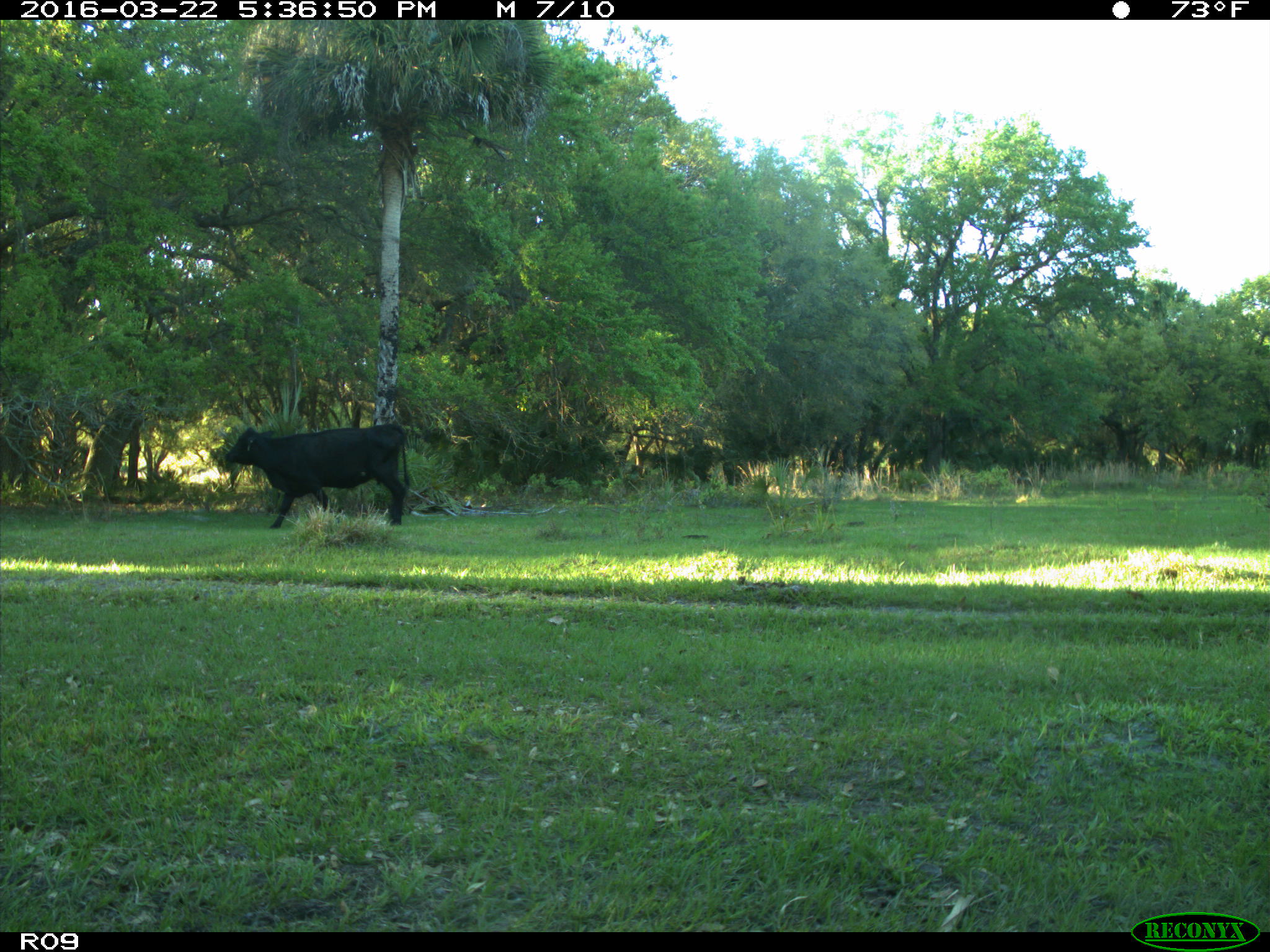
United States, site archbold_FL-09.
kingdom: Animalia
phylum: Chordata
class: Mammalia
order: Artiodactyla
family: Bovidae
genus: Bos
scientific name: Bos taurus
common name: domestic cow